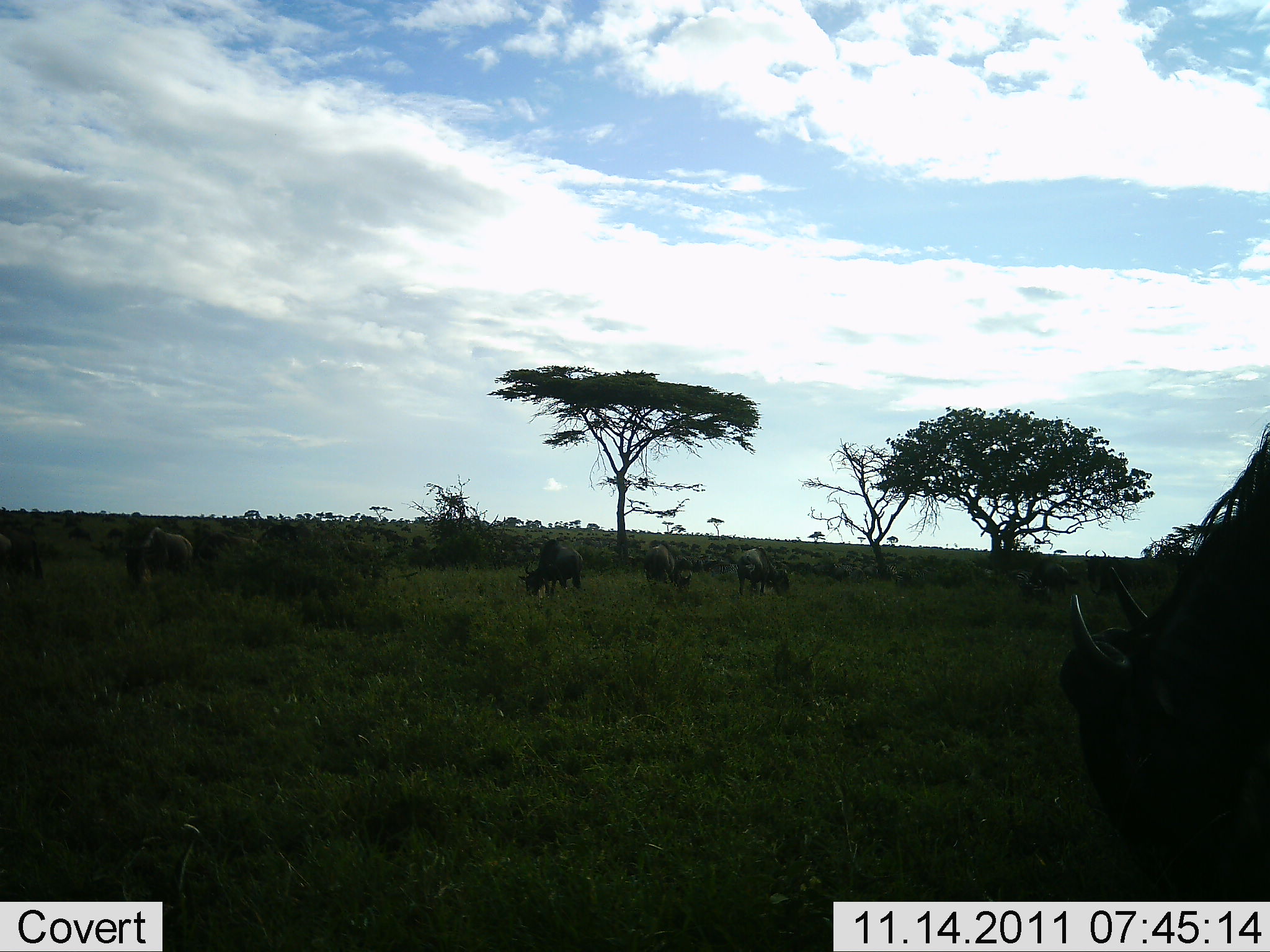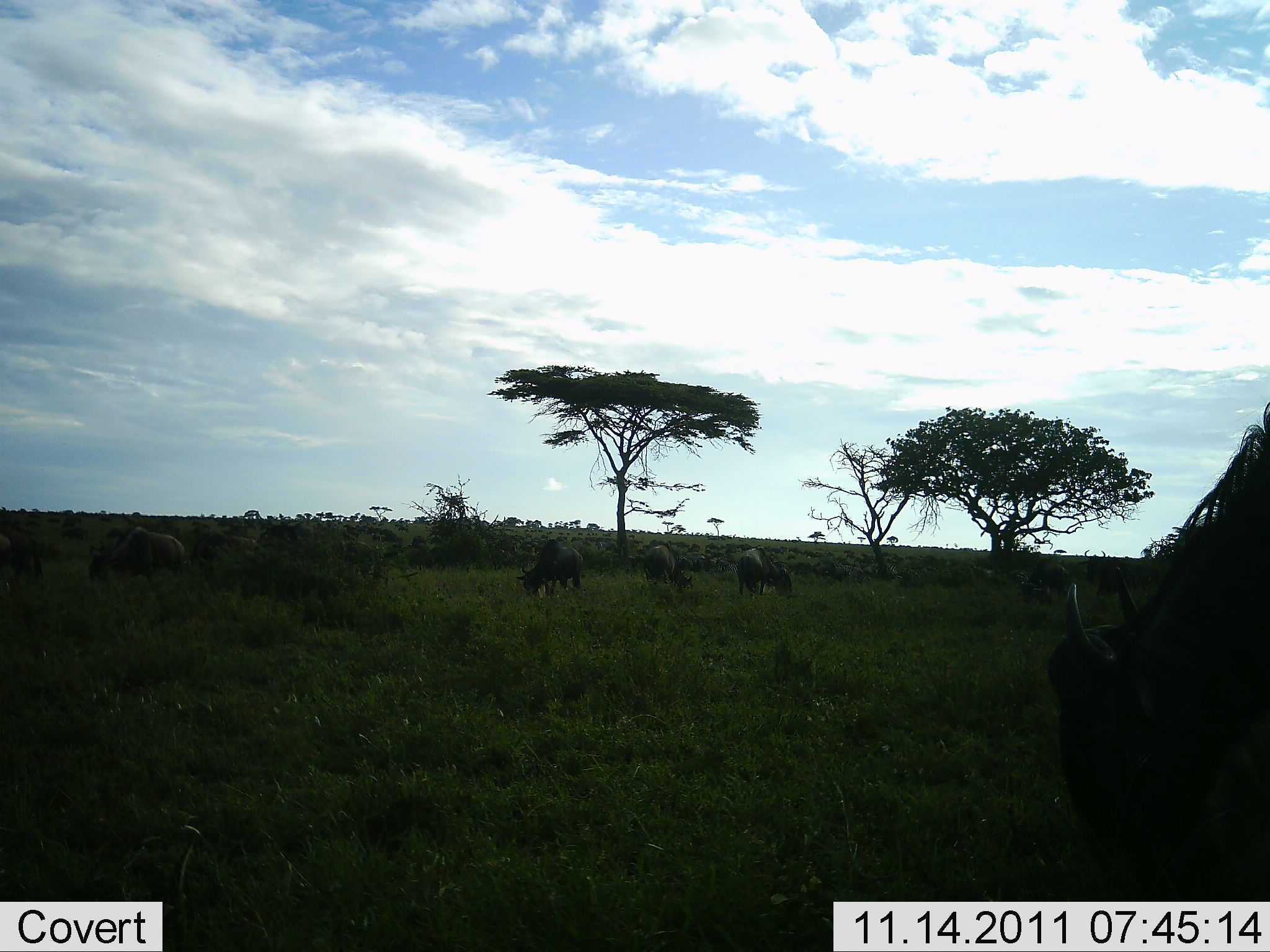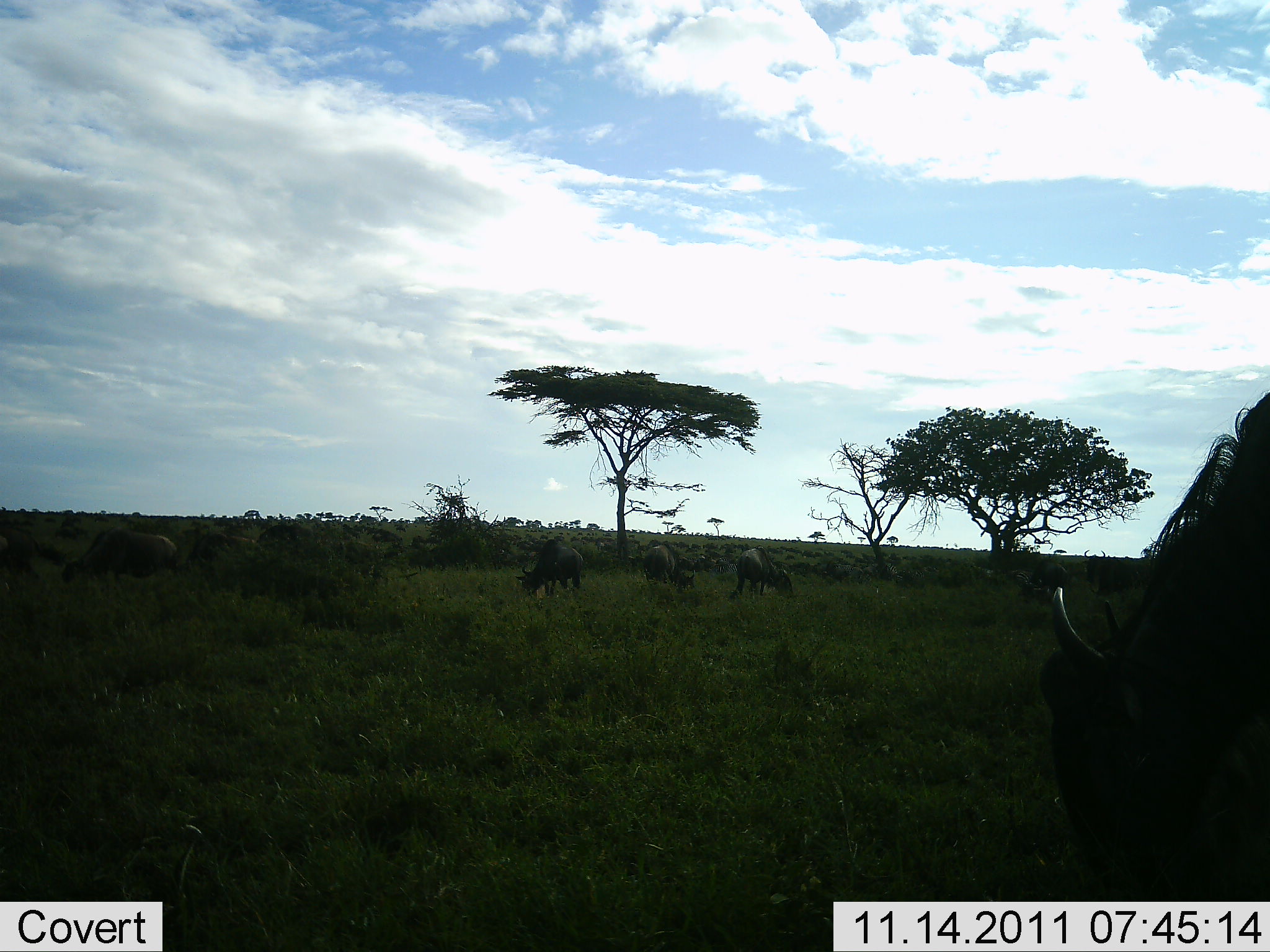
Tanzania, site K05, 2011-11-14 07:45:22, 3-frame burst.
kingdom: Animalia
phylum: Chordata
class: Mammalia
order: Artiodactyla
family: Bovidae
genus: Connochaetes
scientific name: Connochaetes taurinus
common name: blue wildebeest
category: wildebeest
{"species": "wildebeest (blue wildebeest) (Connochaetes taurinus)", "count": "51+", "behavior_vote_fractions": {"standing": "30%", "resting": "0%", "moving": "20%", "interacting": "0%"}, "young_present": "0%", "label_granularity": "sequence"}